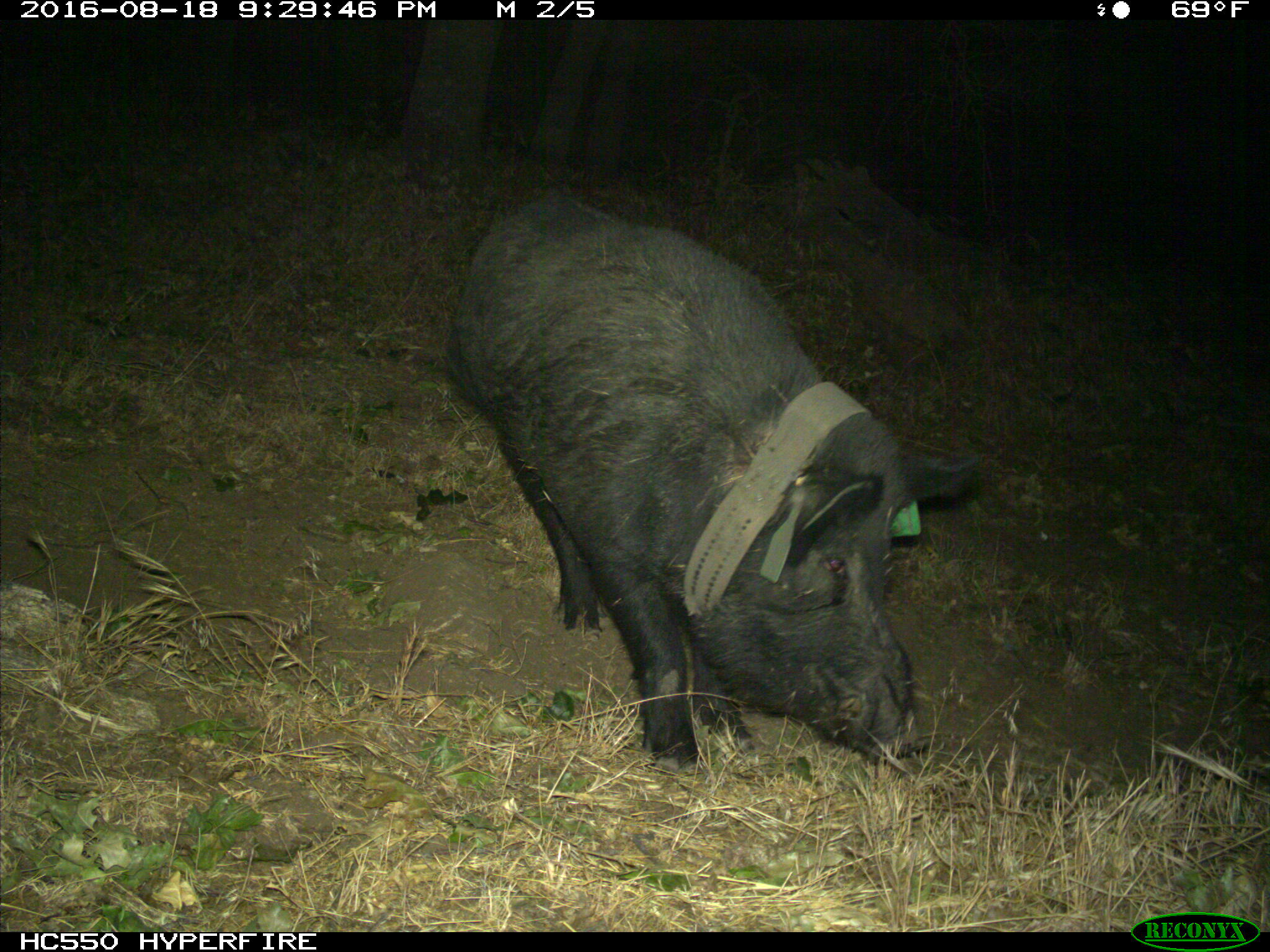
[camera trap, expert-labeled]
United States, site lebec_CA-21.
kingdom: Animalia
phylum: Chordata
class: Mammalia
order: Artiodactyla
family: Suidae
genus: Sus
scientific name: Sus scrofa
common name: wild boar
Sus scrofa (wild boar).